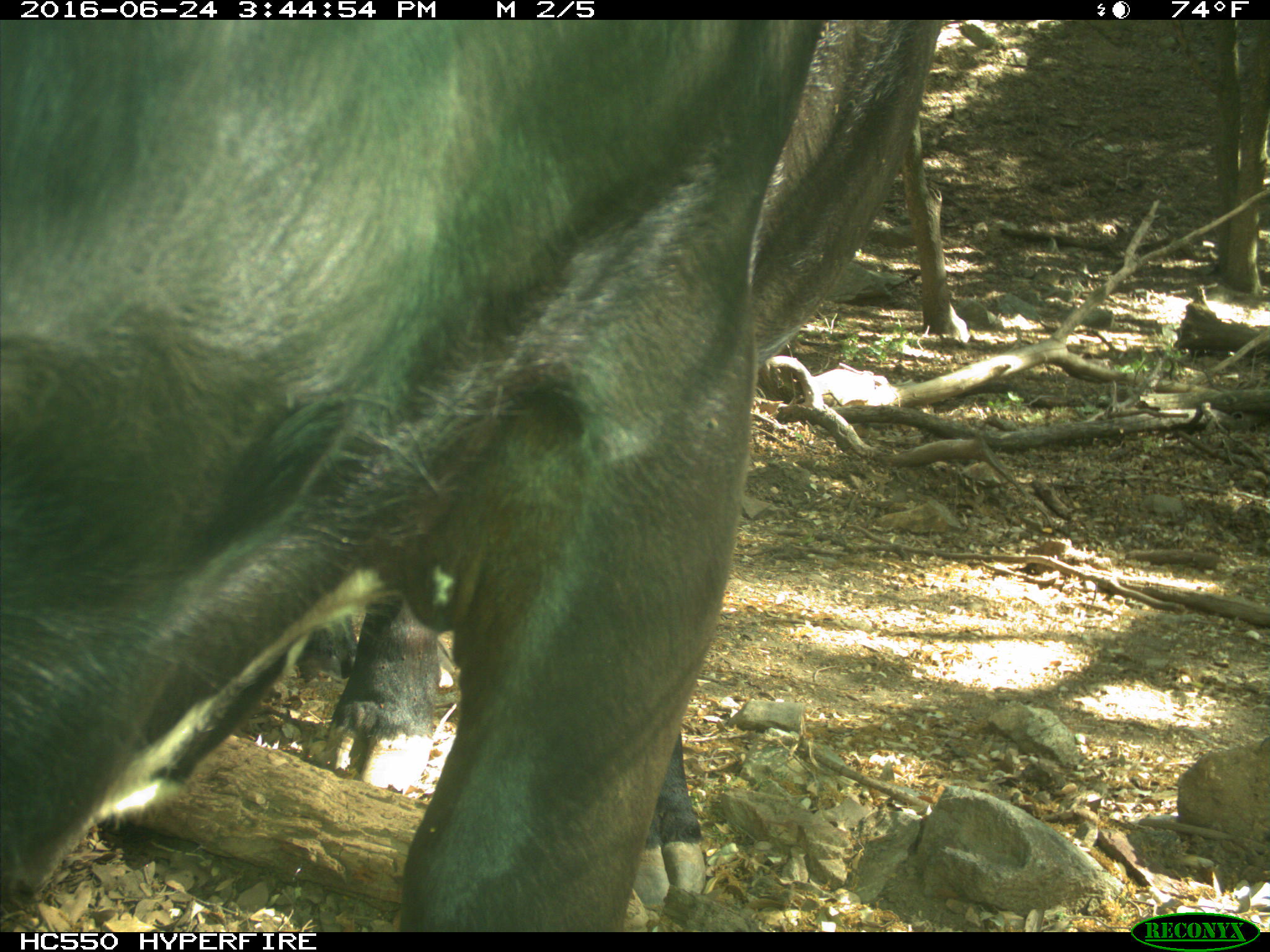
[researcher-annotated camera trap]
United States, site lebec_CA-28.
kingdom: Animalia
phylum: Chordata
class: Mammalia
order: Artiodactyla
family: Bovidae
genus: Bos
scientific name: Bos taurus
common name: domestic cow